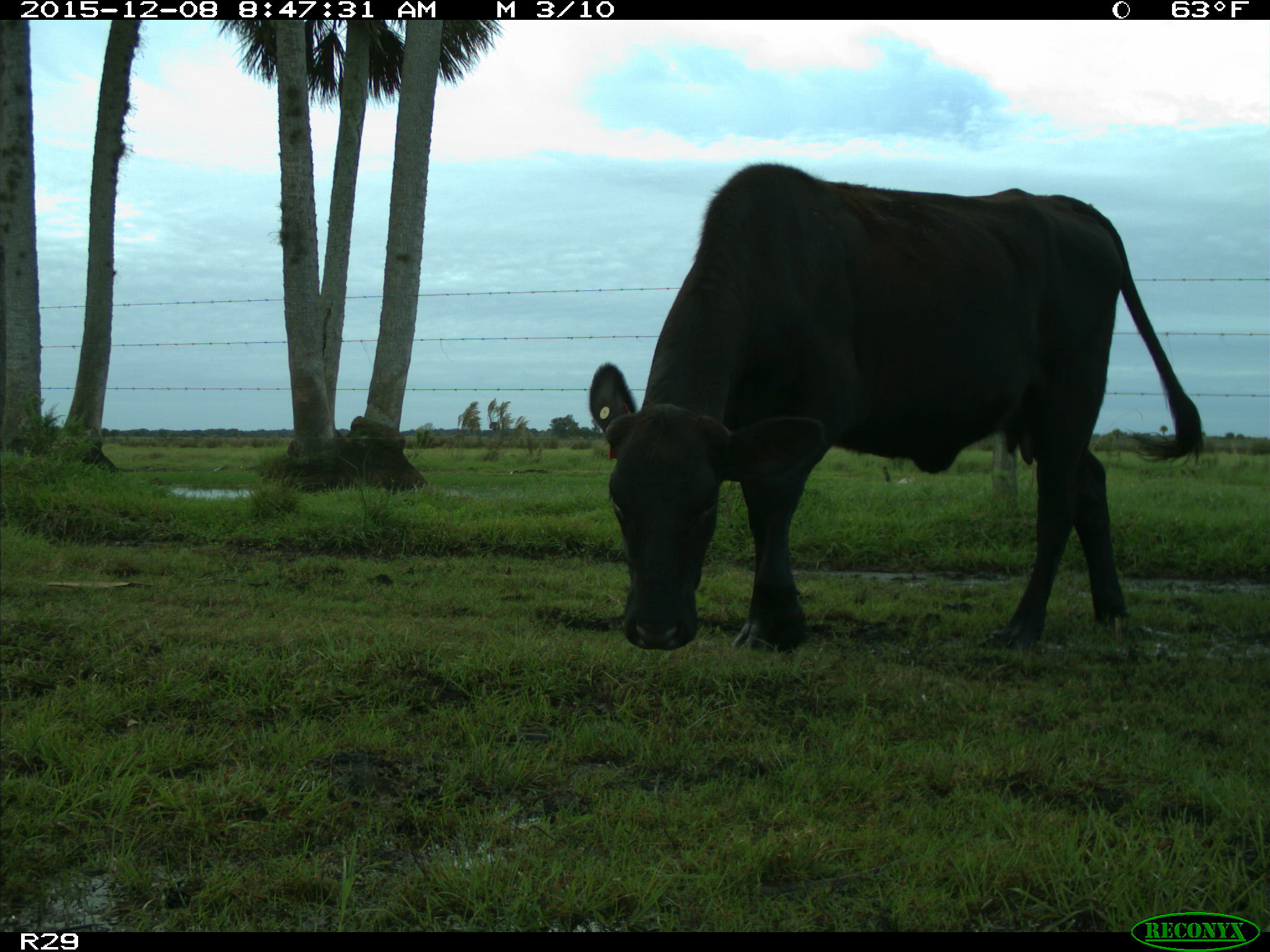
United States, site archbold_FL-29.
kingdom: Animalia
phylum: Chordata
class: Mammalia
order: Artiodactyla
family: Bovidae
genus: Bos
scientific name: Bos taurus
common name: domestic cow